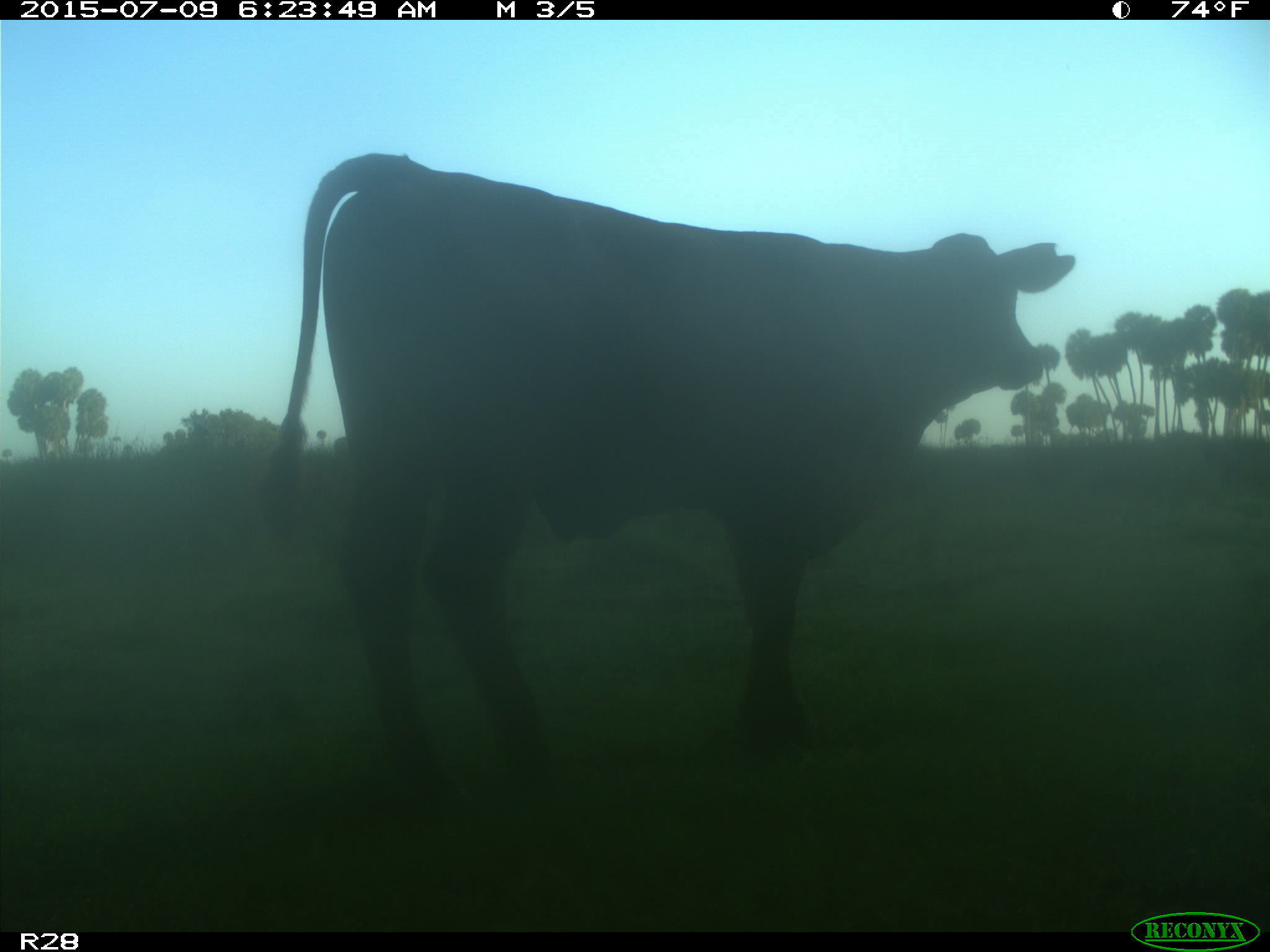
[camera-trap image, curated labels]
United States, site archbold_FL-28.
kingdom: Animalia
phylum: Chordata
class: Mammalia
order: Artiodactyla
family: Bovidae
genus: Bos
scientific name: Bos taurus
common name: domestic cow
Bos taurus (domestic cow).